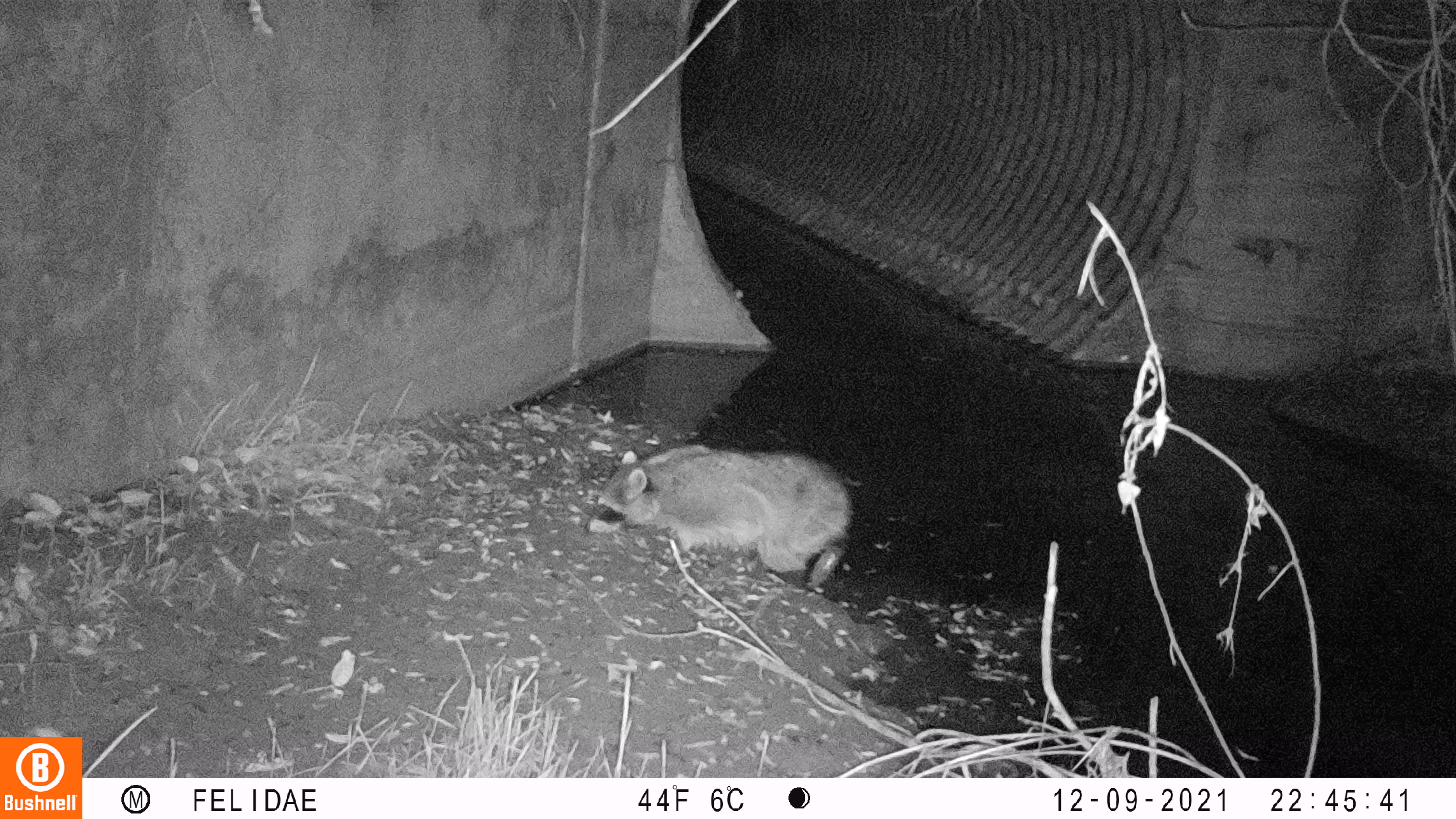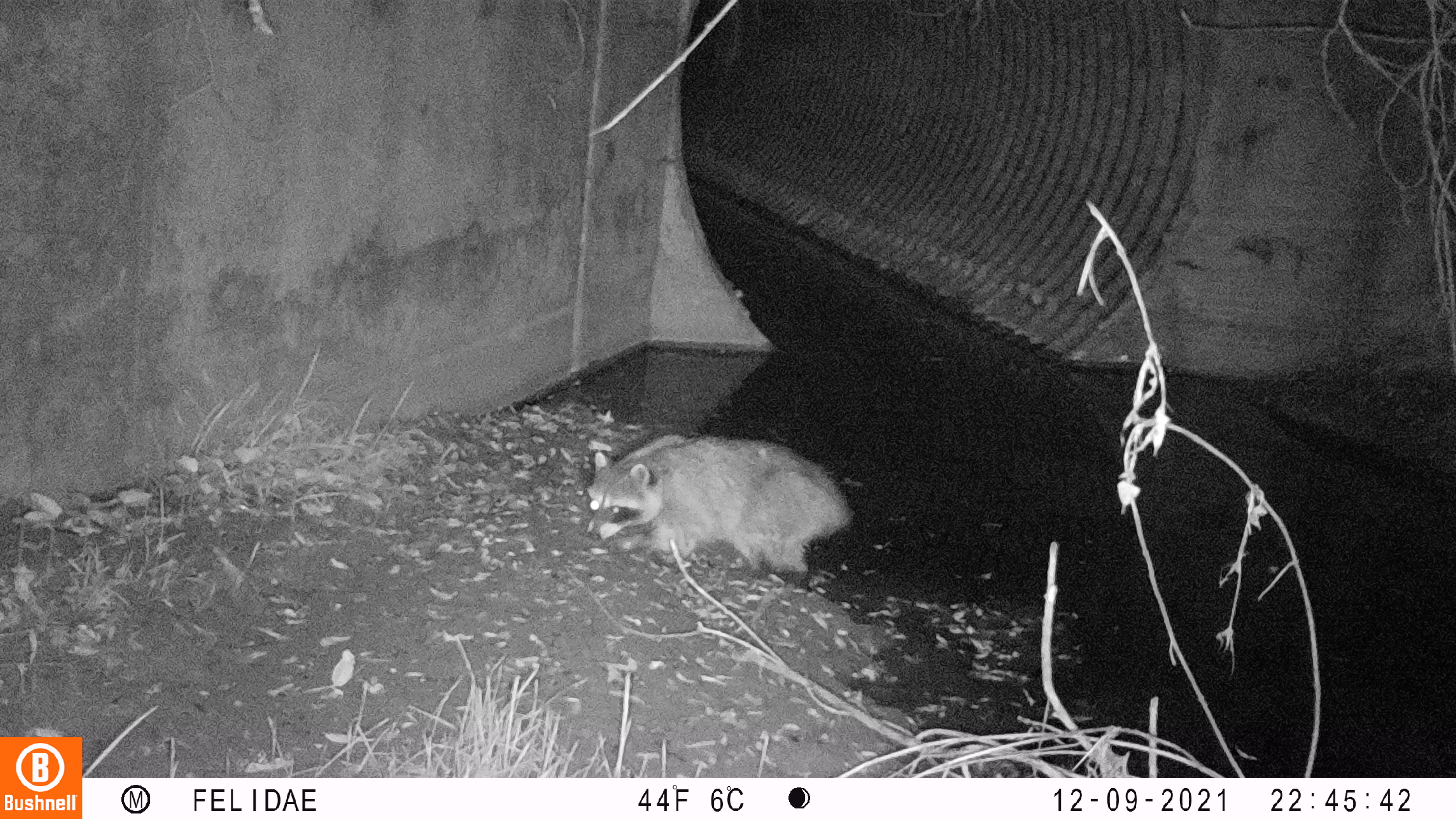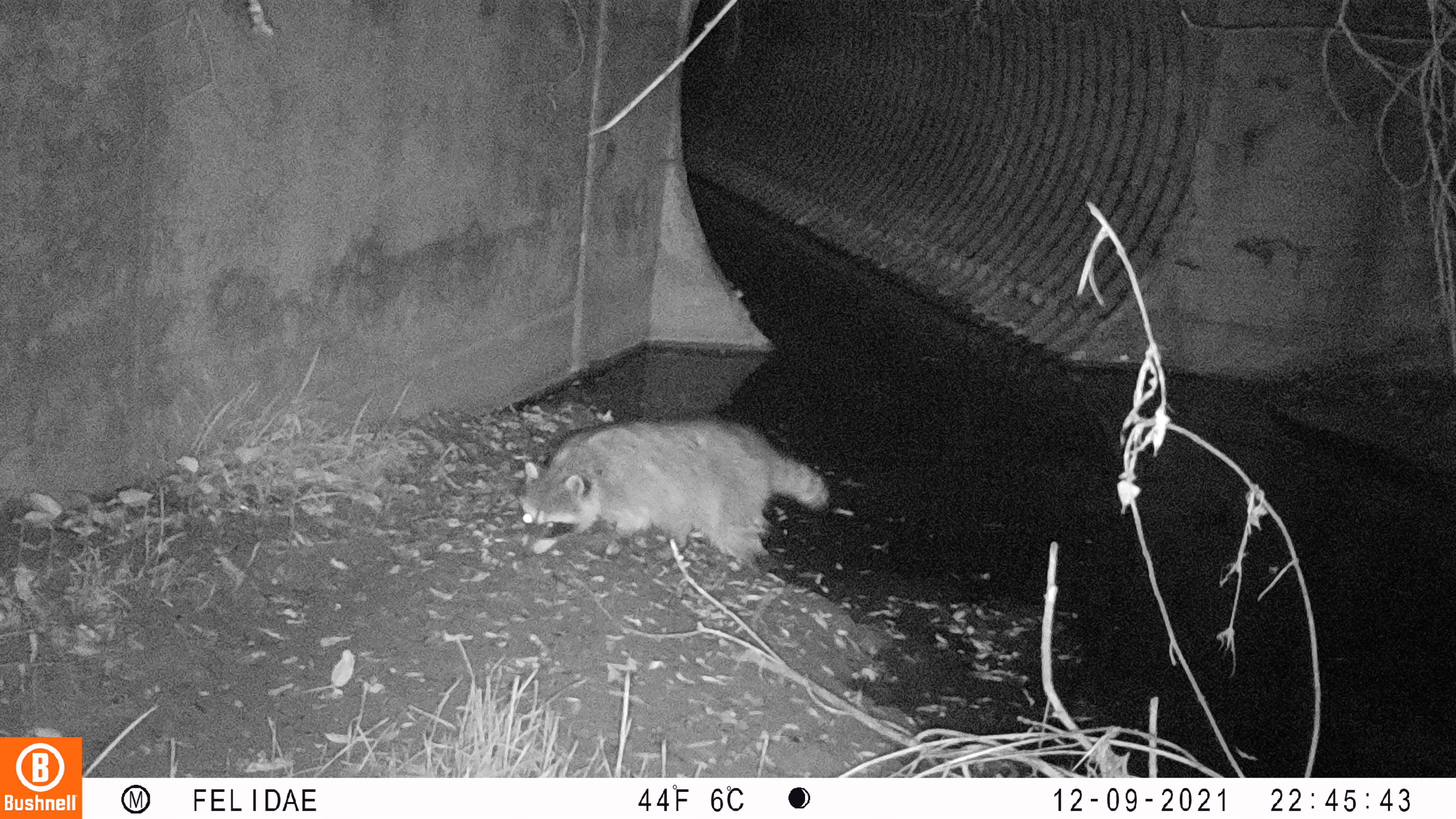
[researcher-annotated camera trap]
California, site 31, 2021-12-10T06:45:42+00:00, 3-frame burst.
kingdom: Animalia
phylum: Chordata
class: Mammalia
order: Carnivora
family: Procyonidae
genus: Procyon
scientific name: Procyon lotor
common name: raccoon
Raccoon (Procyon lotor).